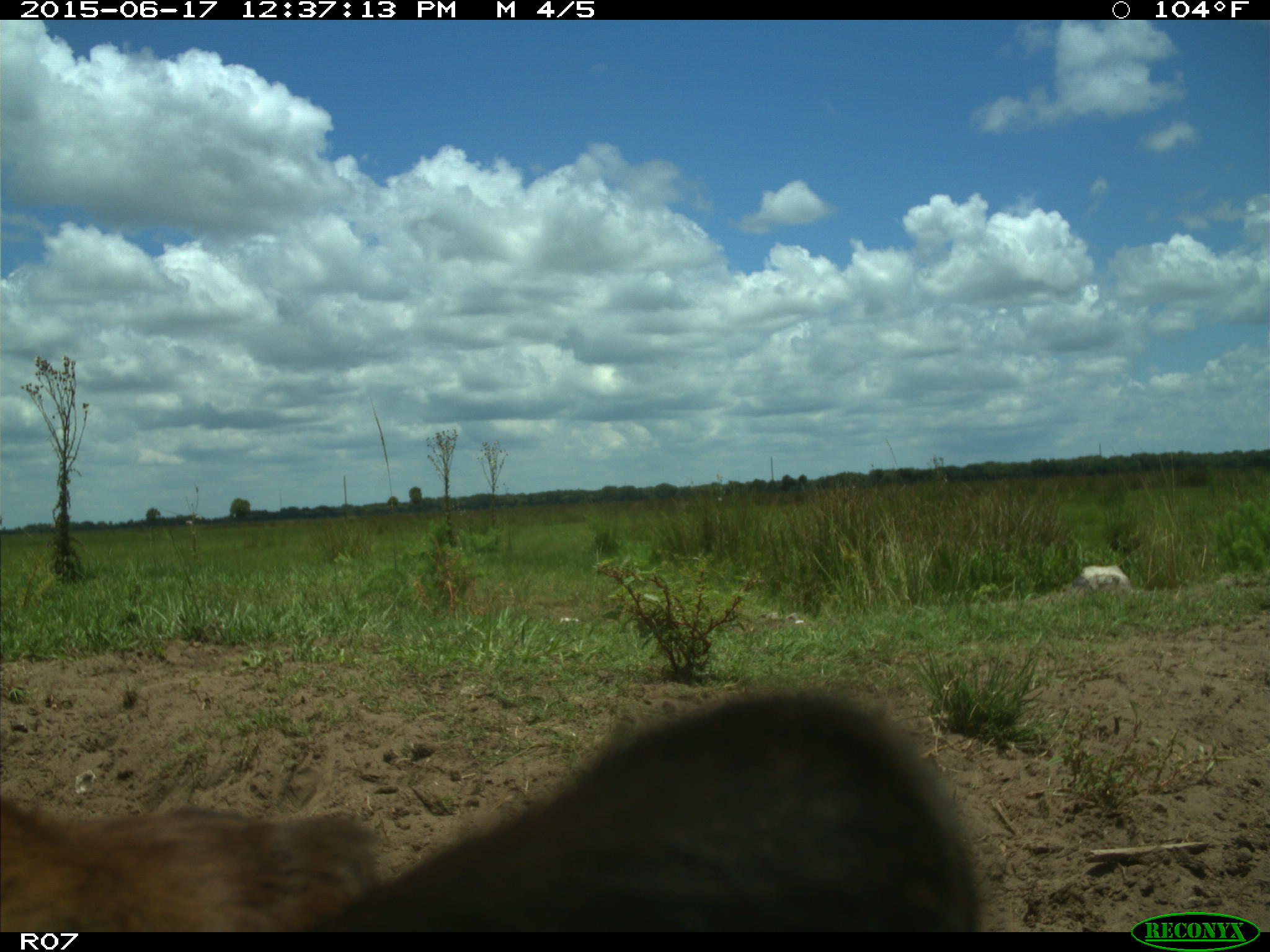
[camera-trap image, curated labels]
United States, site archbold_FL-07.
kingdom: Animalia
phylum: Chordata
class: Mammalia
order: Artiodactyla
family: Bovidae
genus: Bos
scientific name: Bos taurus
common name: domestic cow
Bos taurus (domestic cow).